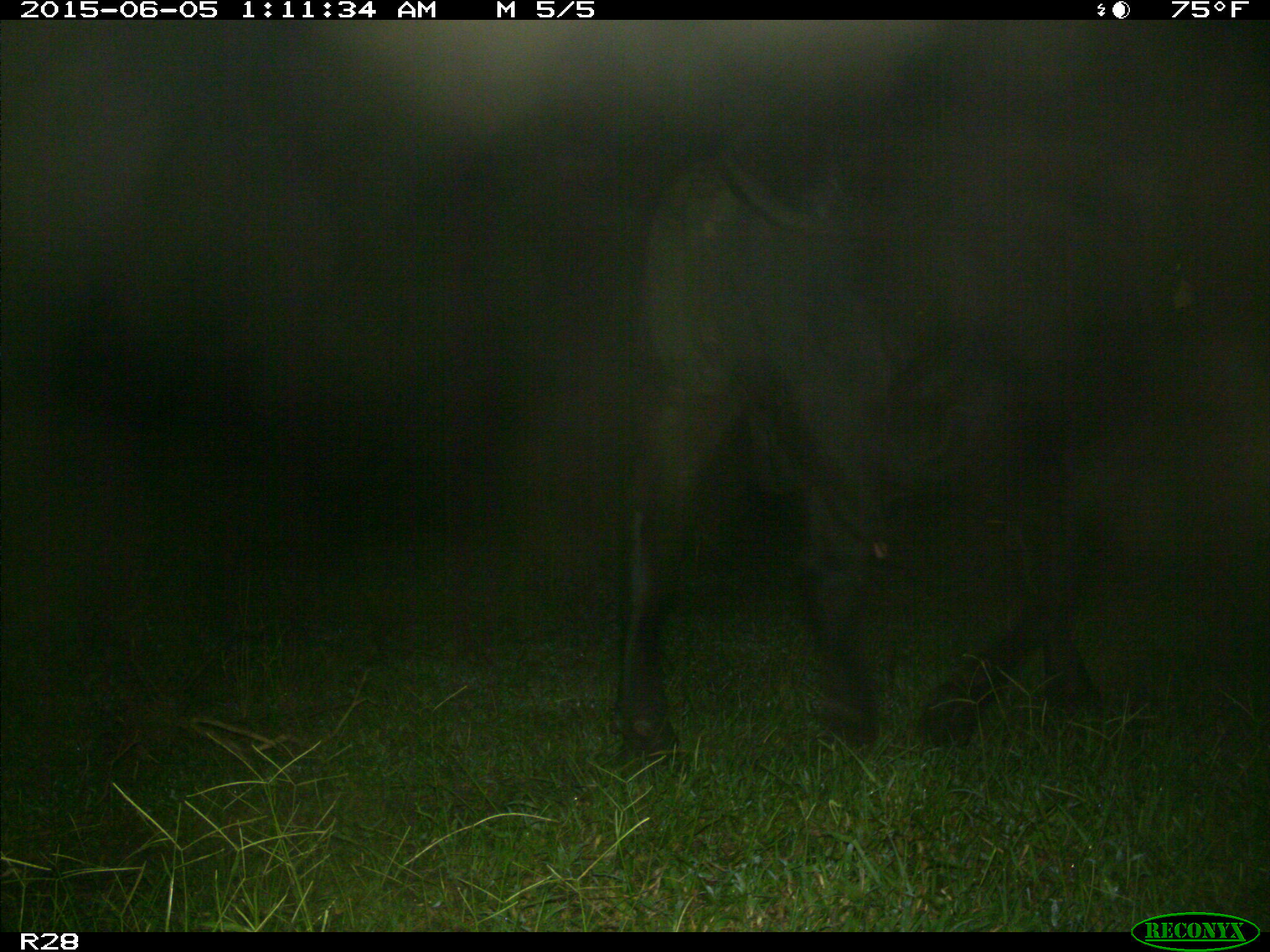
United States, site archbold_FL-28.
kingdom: Animalia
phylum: Chordata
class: Mammalia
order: Artiodactyla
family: Bovidae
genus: Bos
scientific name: Bos taurus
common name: domestic cow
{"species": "Bos taurus (domestic cow)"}